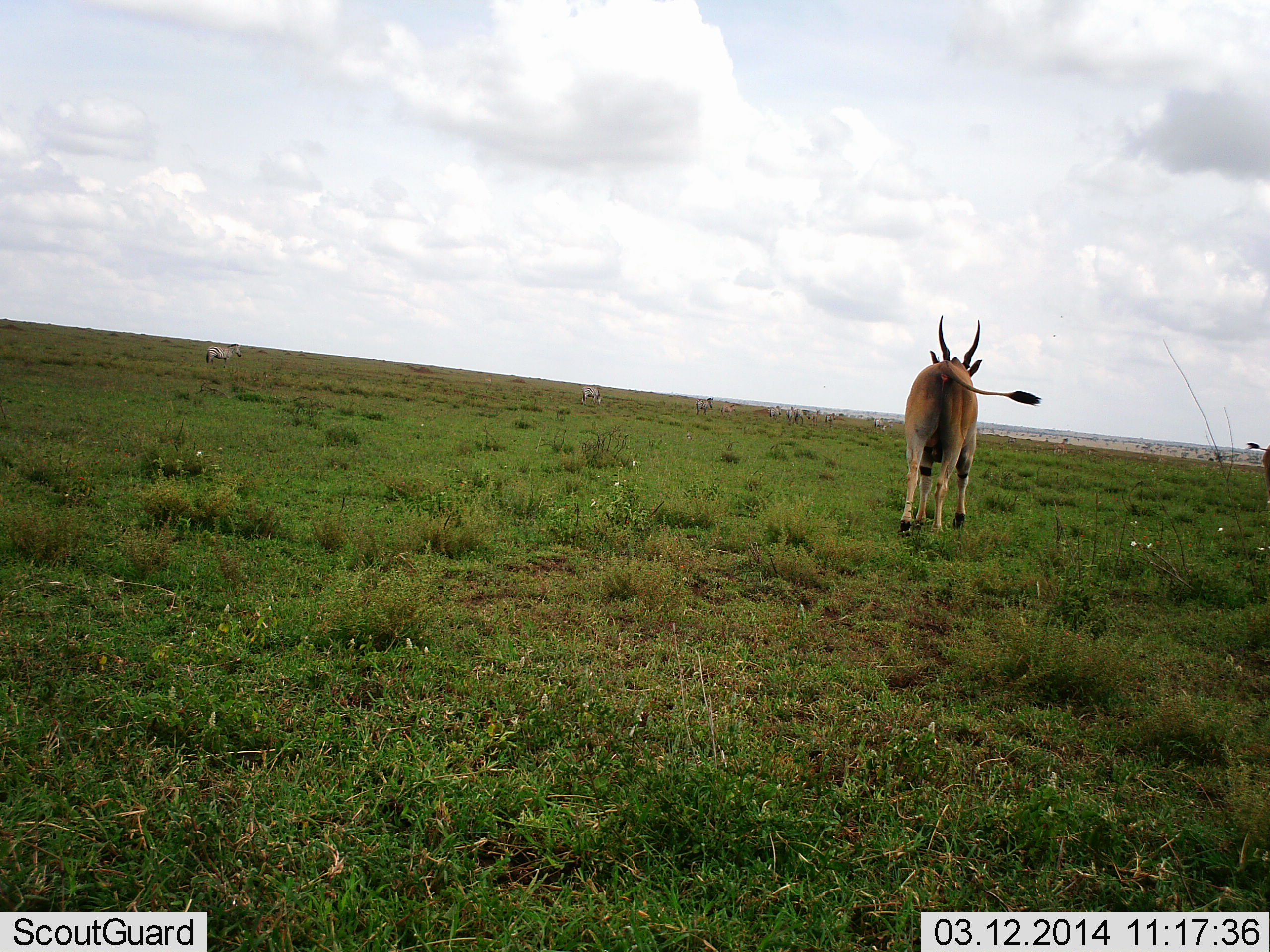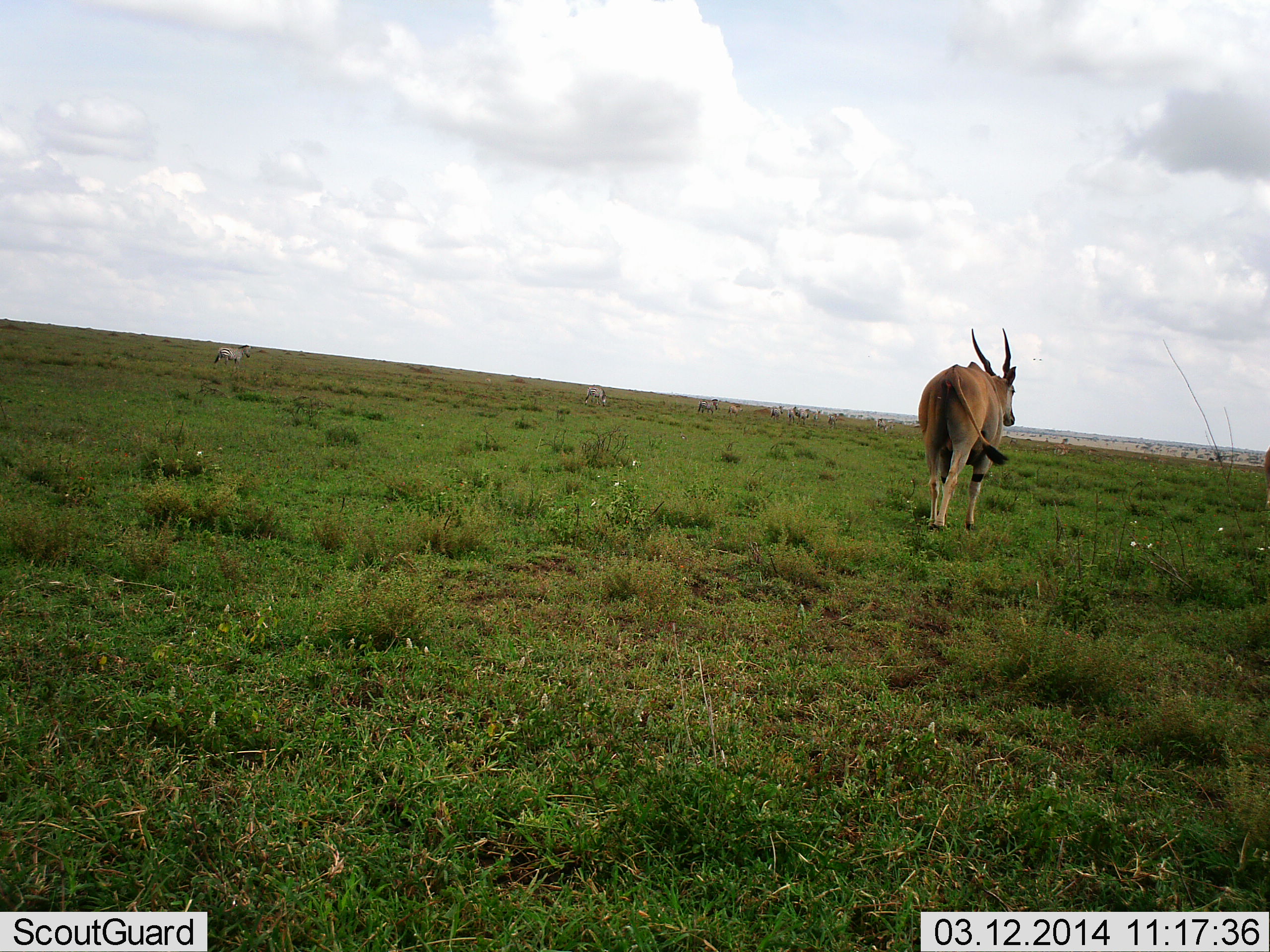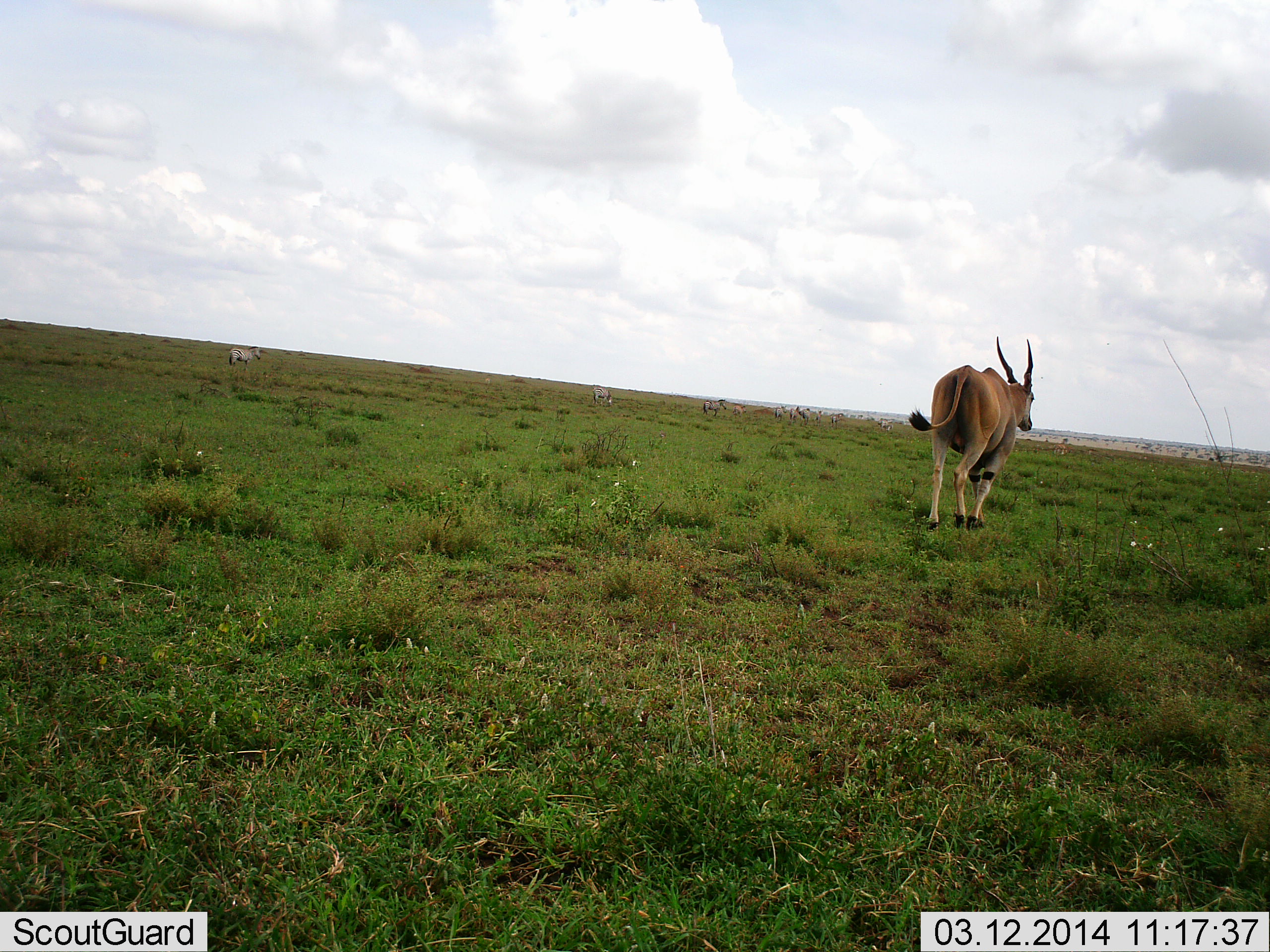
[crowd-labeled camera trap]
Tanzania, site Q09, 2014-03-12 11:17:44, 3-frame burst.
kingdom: Animalia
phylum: Chordata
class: Mammalia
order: Artiodactyla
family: Bovidae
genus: Tragelaphus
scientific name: Tragelaphus oryx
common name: eland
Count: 2.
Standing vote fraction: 6%.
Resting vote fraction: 0%.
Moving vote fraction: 100%.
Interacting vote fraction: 0%.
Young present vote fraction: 0%.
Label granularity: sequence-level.